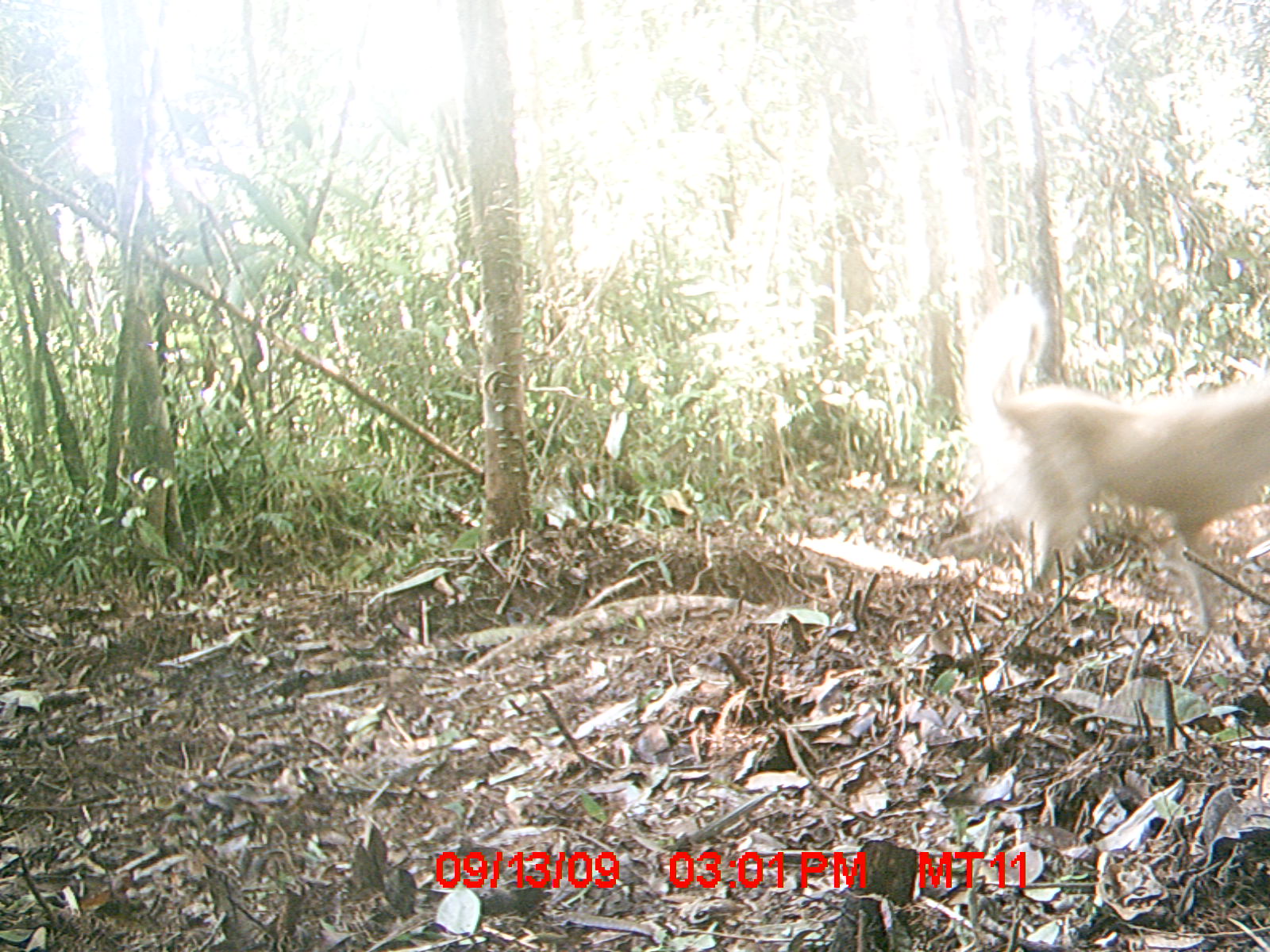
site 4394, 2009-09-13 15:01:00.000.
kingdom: Animalia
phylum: Chordata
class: Mammalia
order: Carnivora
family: Canidae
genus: Canis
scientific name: Canis familiaris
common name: domestic dog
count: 1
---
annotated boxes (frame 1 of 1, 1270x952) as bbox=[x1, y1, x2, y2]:
canis familiaris: bbox=[961, 289, 1270, 633]